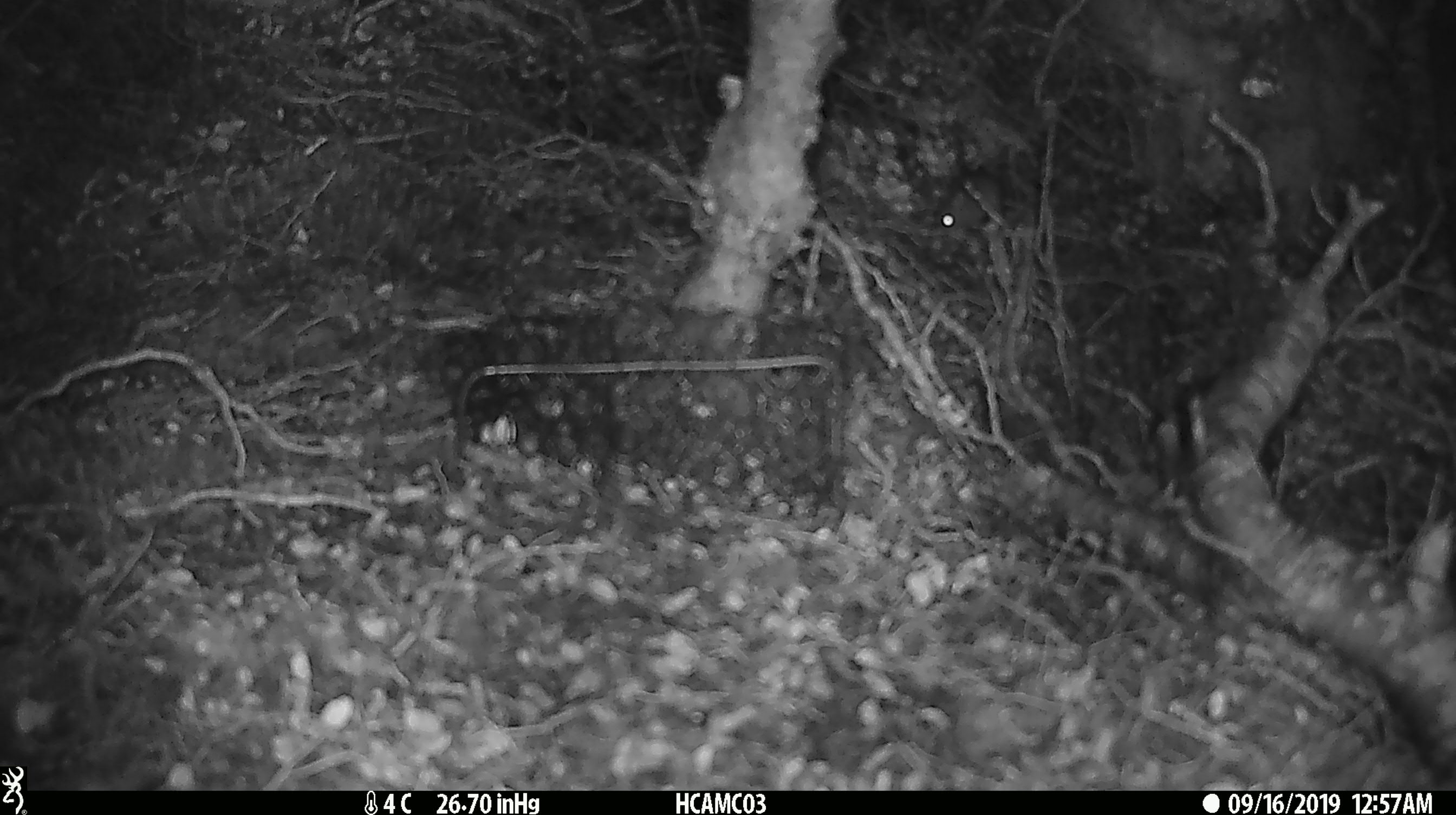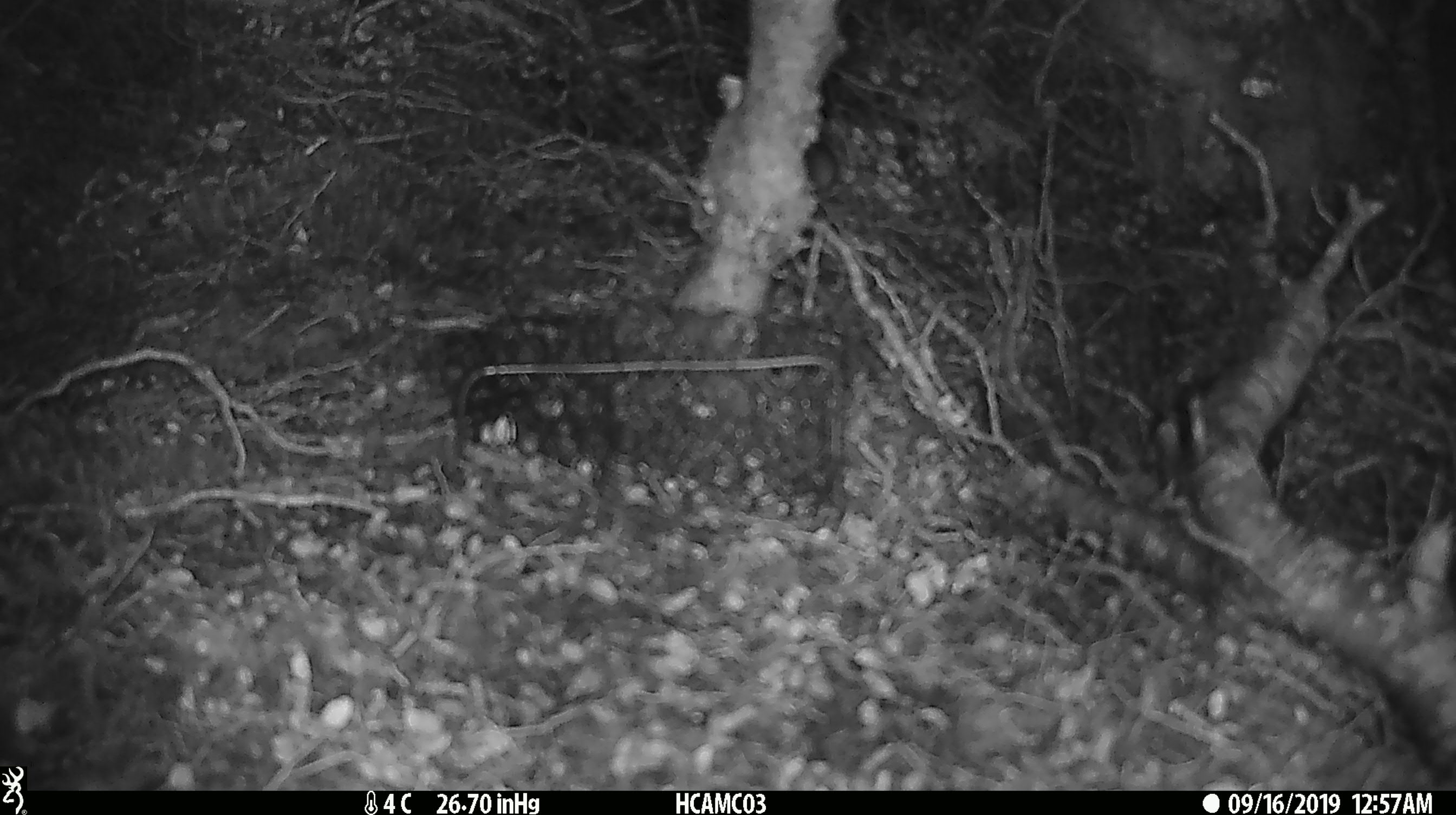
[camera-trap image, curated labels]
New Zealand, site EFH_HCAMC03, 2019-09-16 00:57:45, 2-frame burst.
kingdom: Animalia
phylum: Chordata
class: Mammalia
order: Rodentia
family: Muridae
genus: Mus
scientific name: Mus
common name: mouse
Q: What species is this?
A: Mouse (Mus).